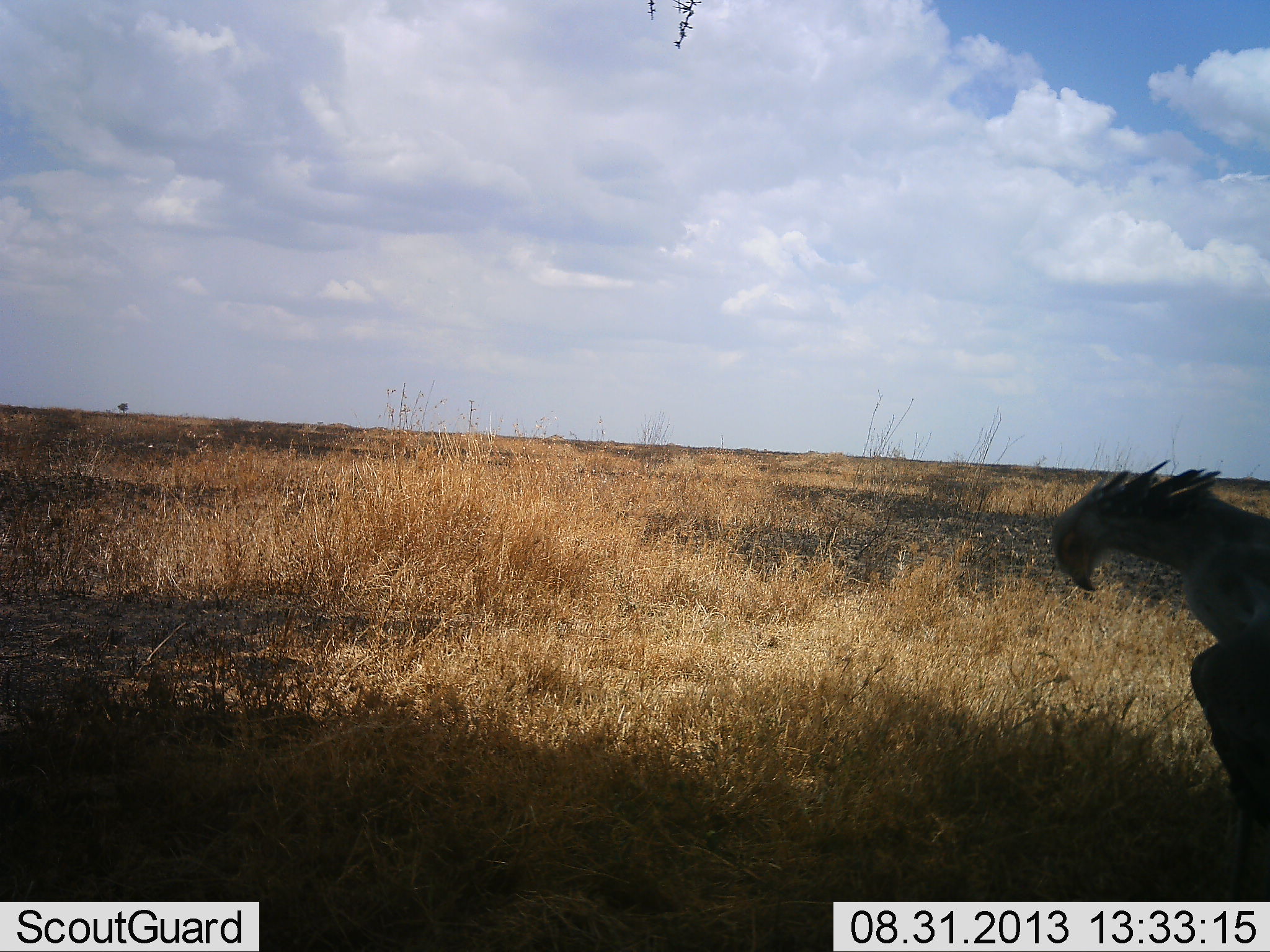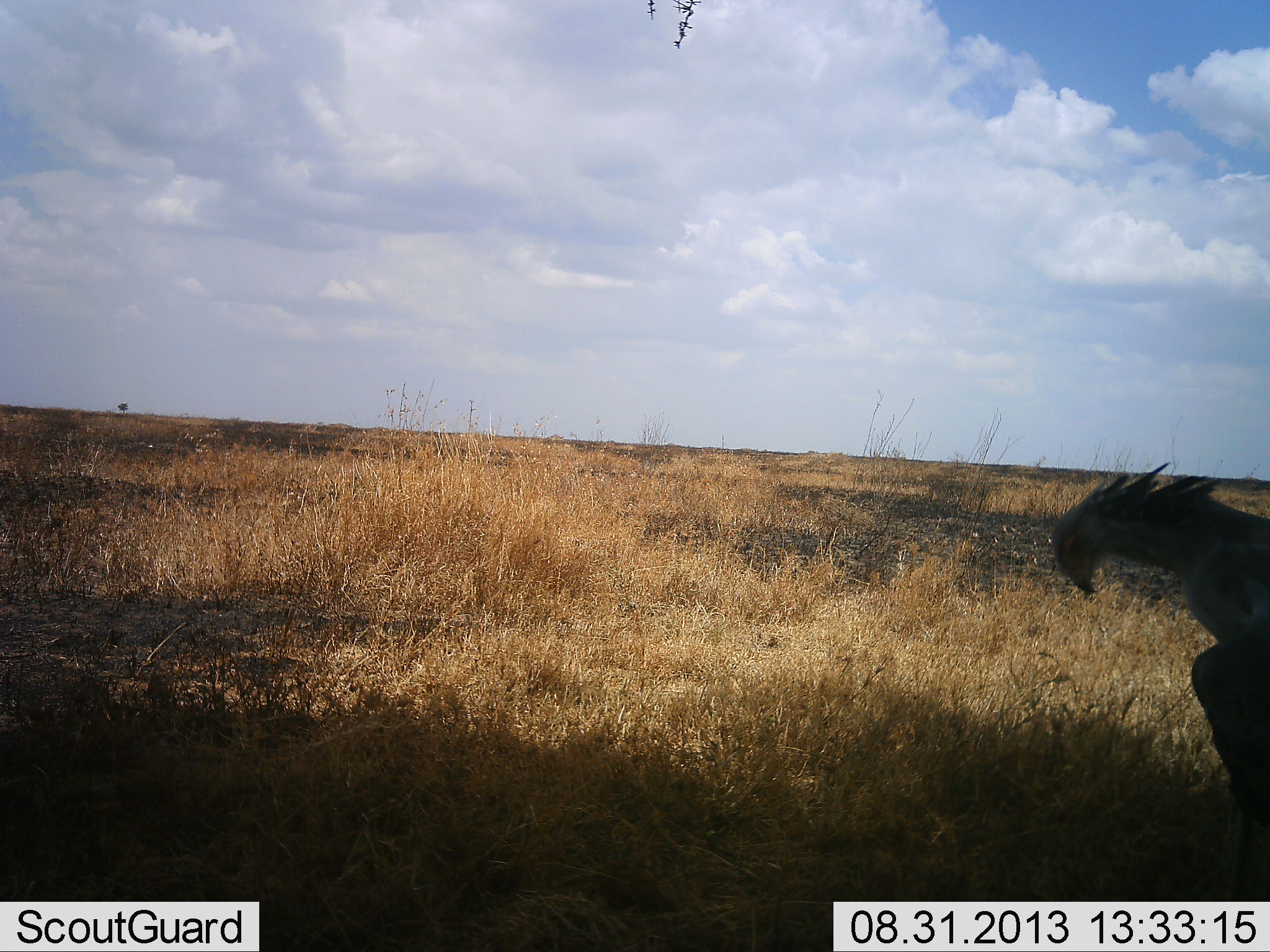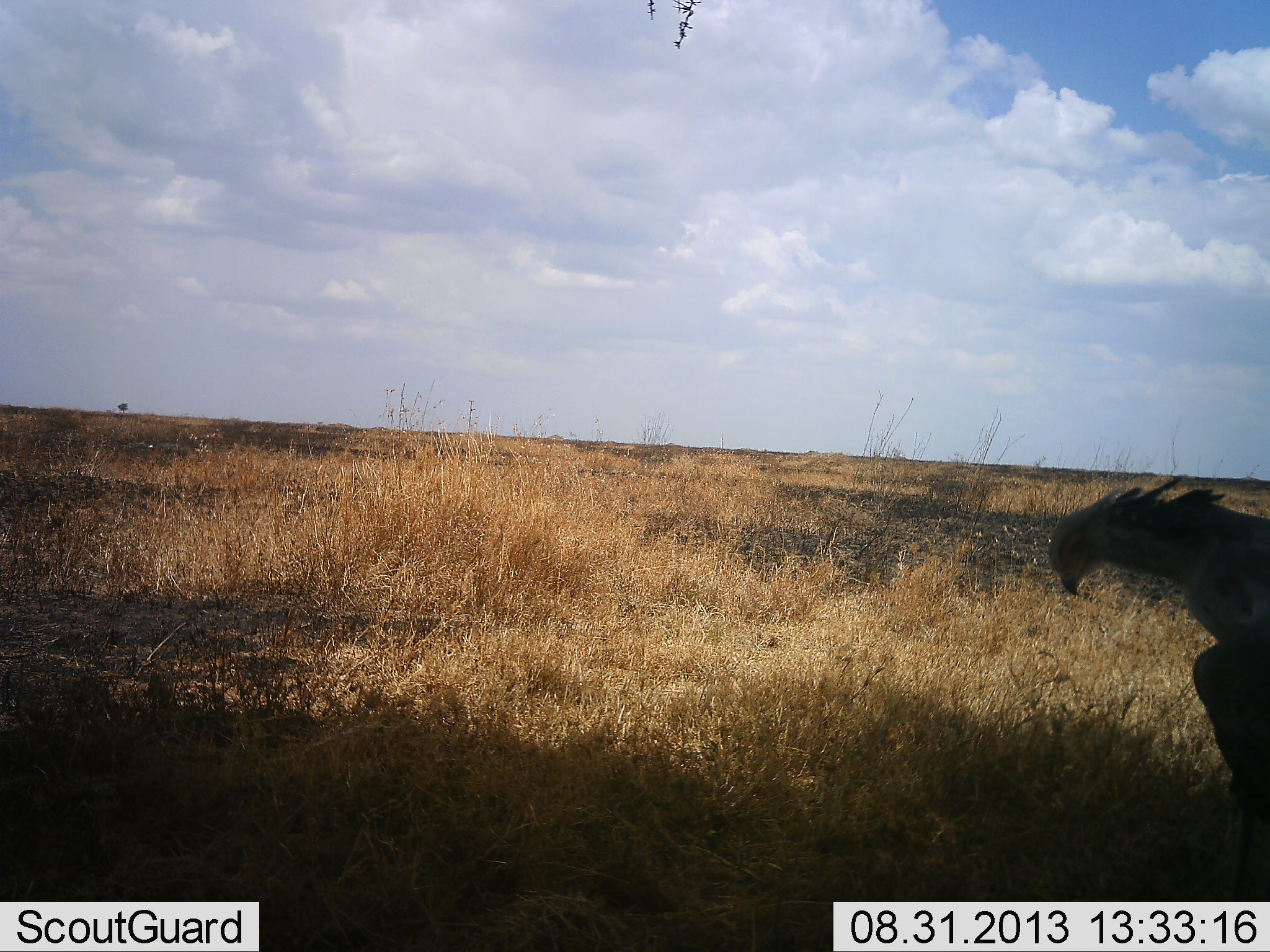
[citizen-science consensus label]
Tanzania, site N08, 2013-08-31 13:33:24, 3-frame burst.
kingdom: Animalia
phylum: Chordata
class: Aves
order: Accipitriformes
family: Sagittariidae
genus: Sagittarius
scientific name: Sagittarius serpentarius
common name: secretary bird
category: secretarybird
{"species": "secretarybird (secretary bird) (Sagittarius serpentarius)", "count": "1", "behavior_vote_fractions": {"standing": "90%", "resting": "10%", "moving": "0%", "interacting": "0%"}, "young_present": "0%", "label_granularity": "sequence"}